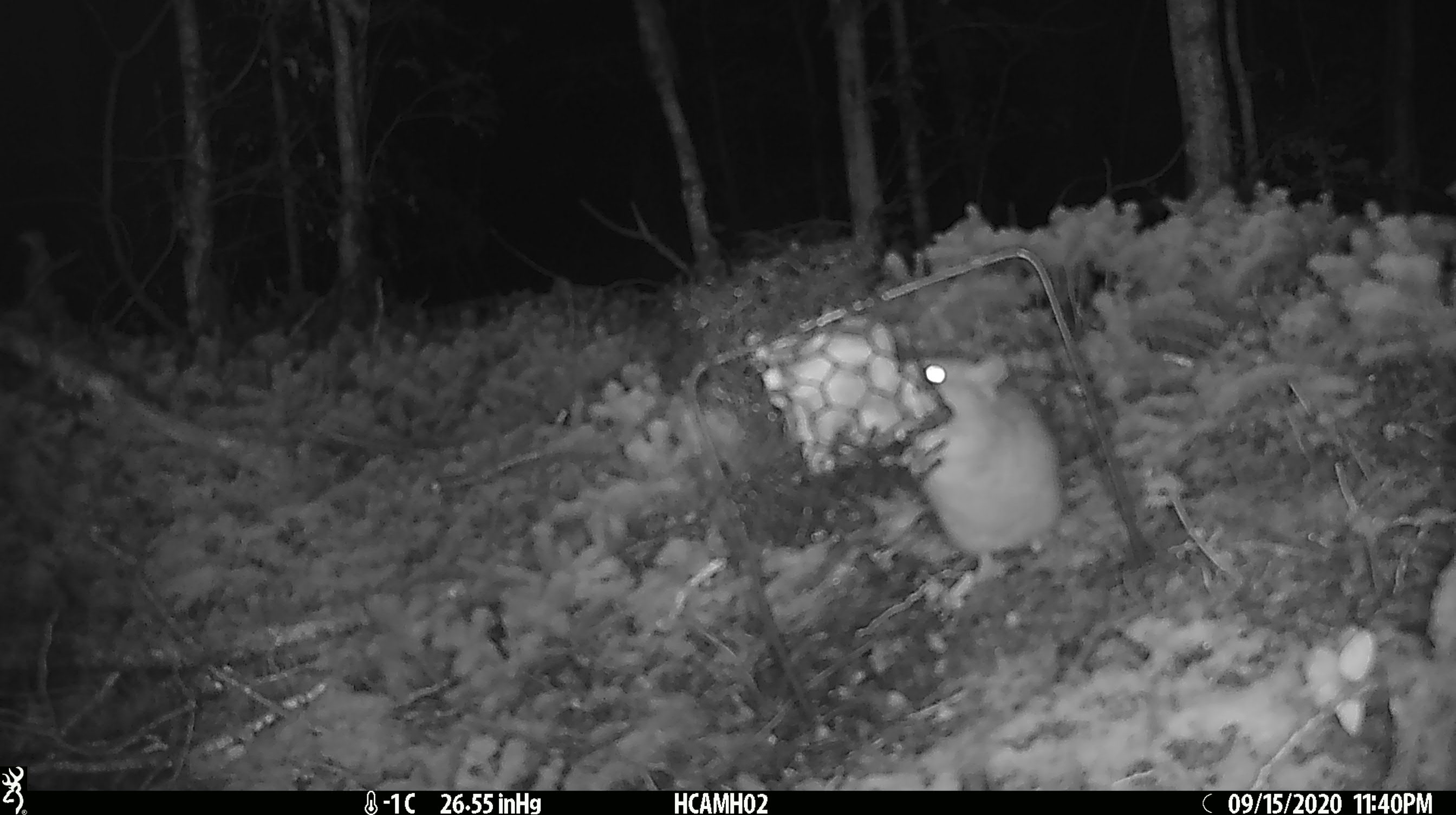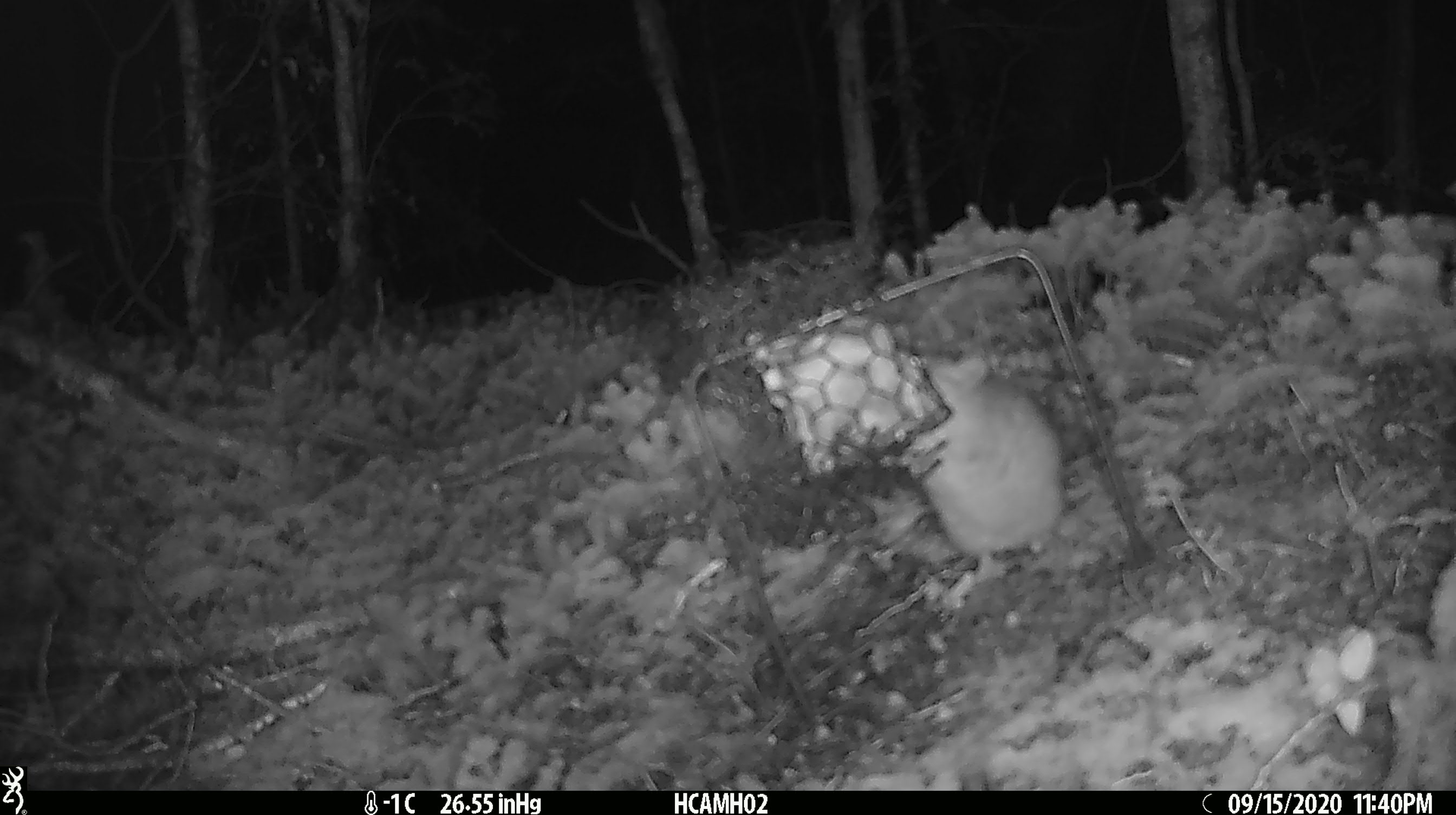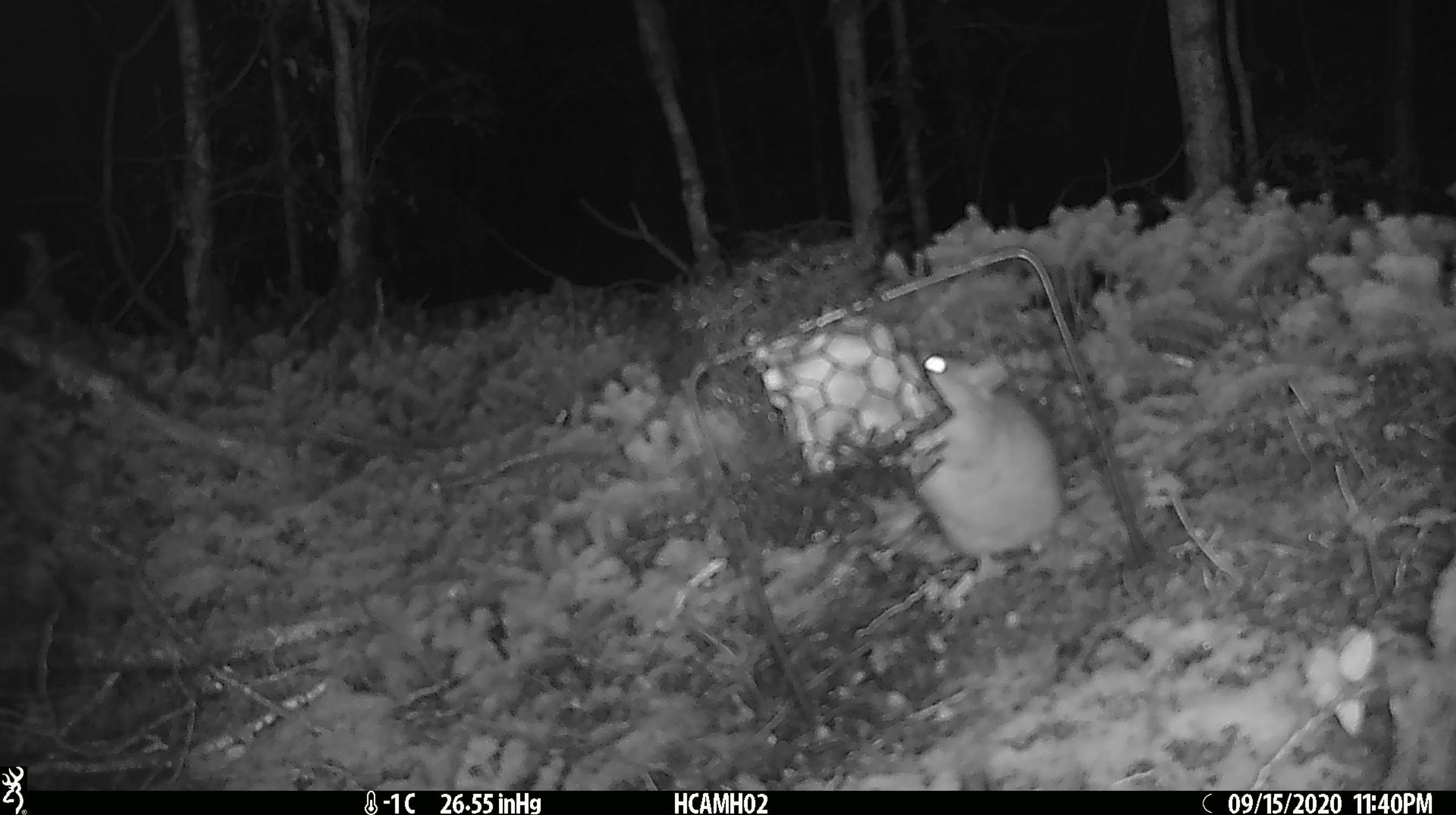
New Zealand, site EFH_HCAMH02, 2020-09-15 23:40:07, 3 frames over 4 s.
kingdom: Animalia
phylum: Chordata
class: Mammalia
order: Rodentia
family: Muridae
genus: Rattus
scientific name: Rattus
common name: rat